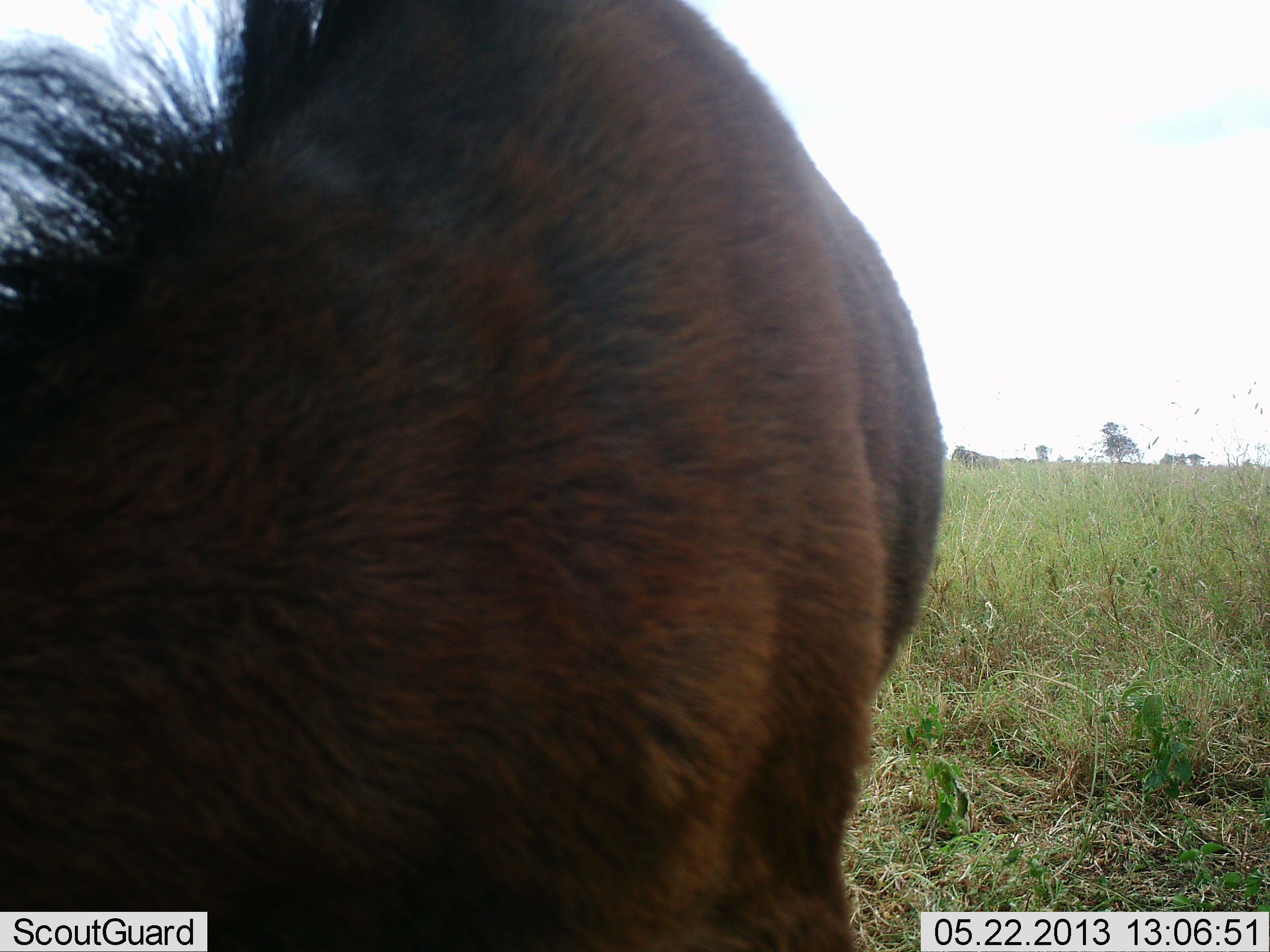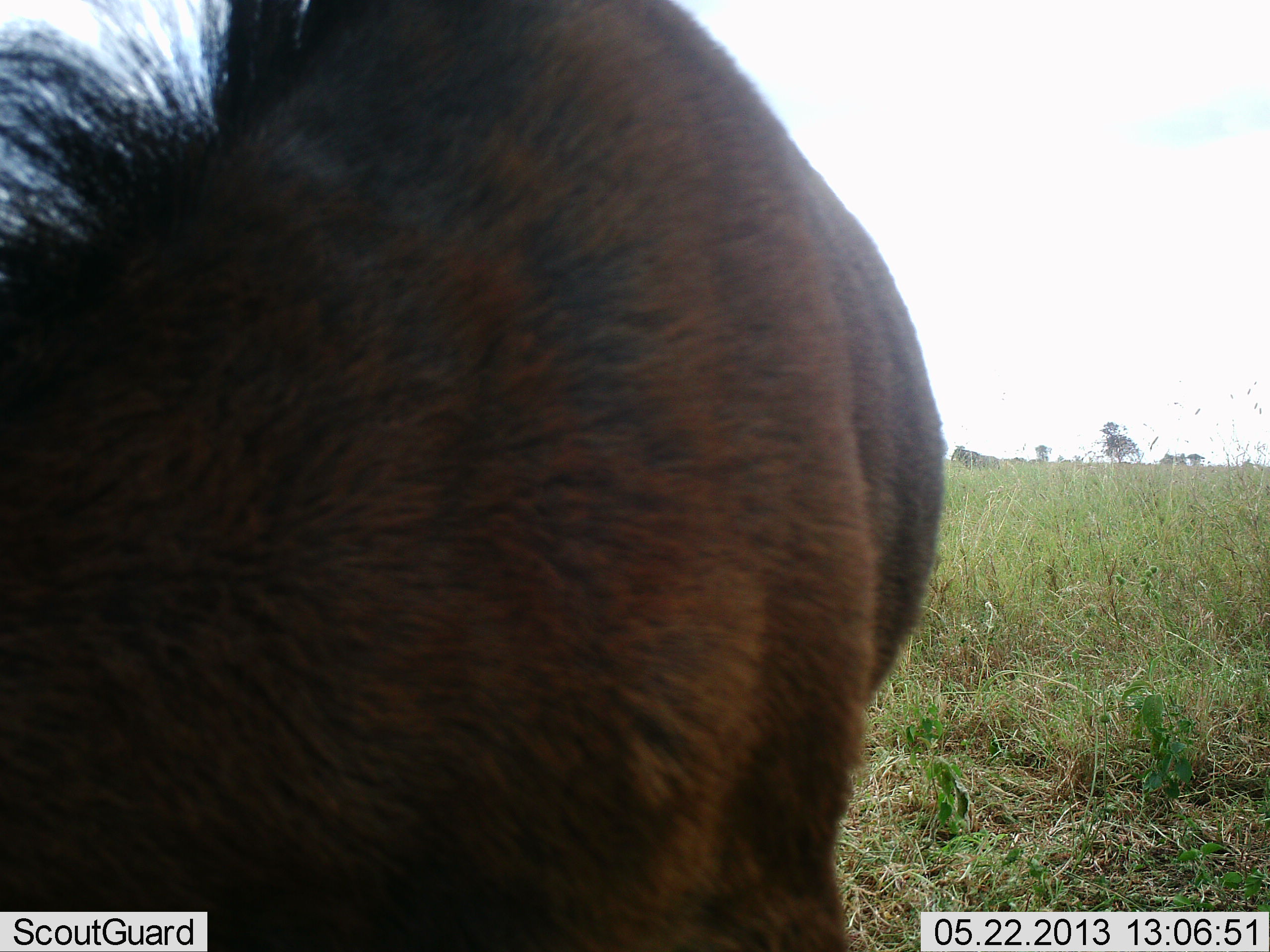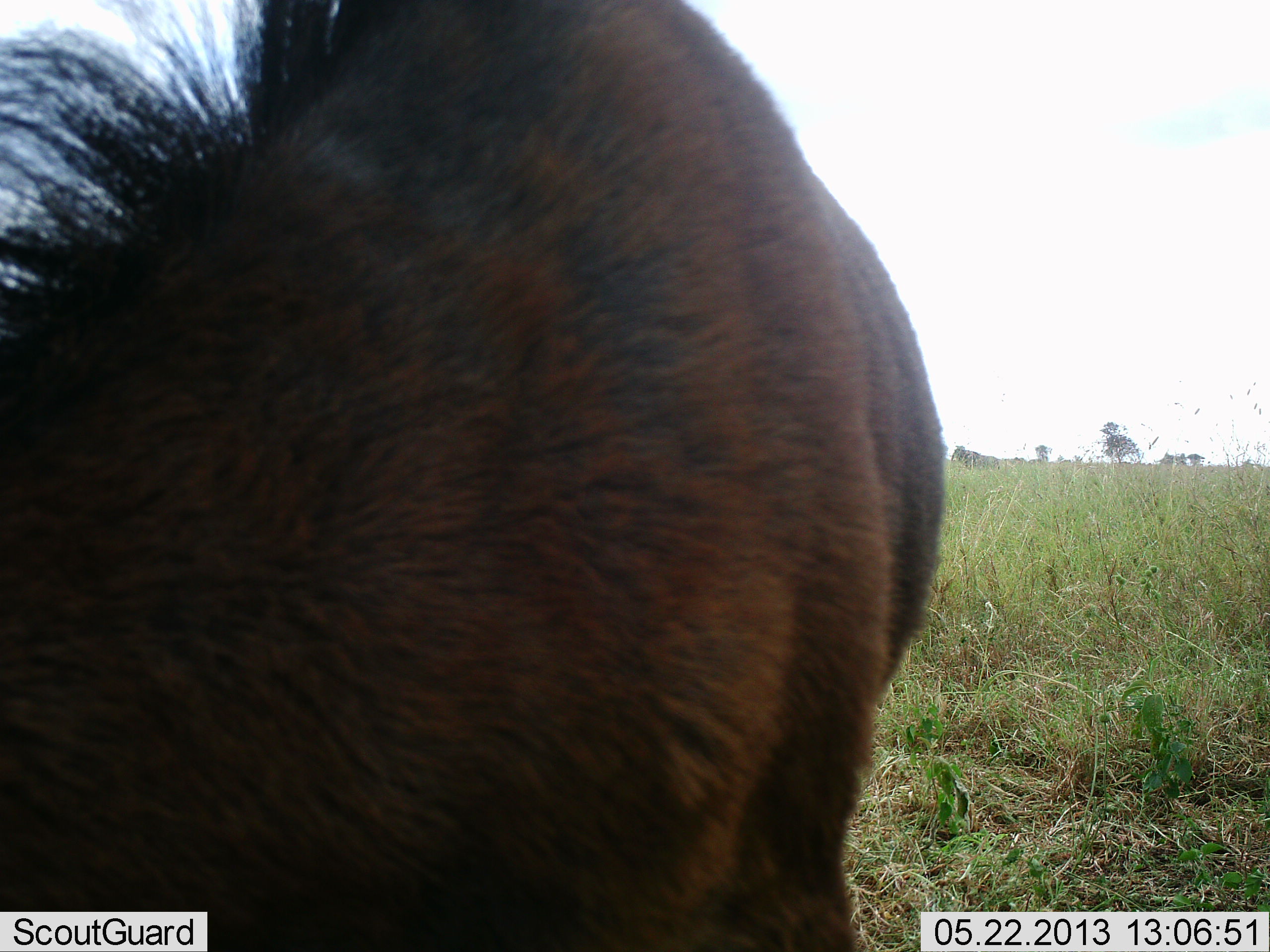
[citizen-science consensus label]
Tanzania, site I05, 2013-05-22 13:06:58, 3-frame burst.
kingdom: Animalia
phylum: Chordata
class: Mammalia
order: Artiodactyla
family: Bovidae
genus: Connochaetes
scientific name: Connochaetes taurinus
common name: blue wildebeest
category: wildebeest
Wildebeest (blue wildebeest) (Connochaetes taurinus), count 1. Behavior (volunteer vote fractions): standing 60%, resting 0%, moving 0%, interacting 0%. Young present (vote fraction): 0%. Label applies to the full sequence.